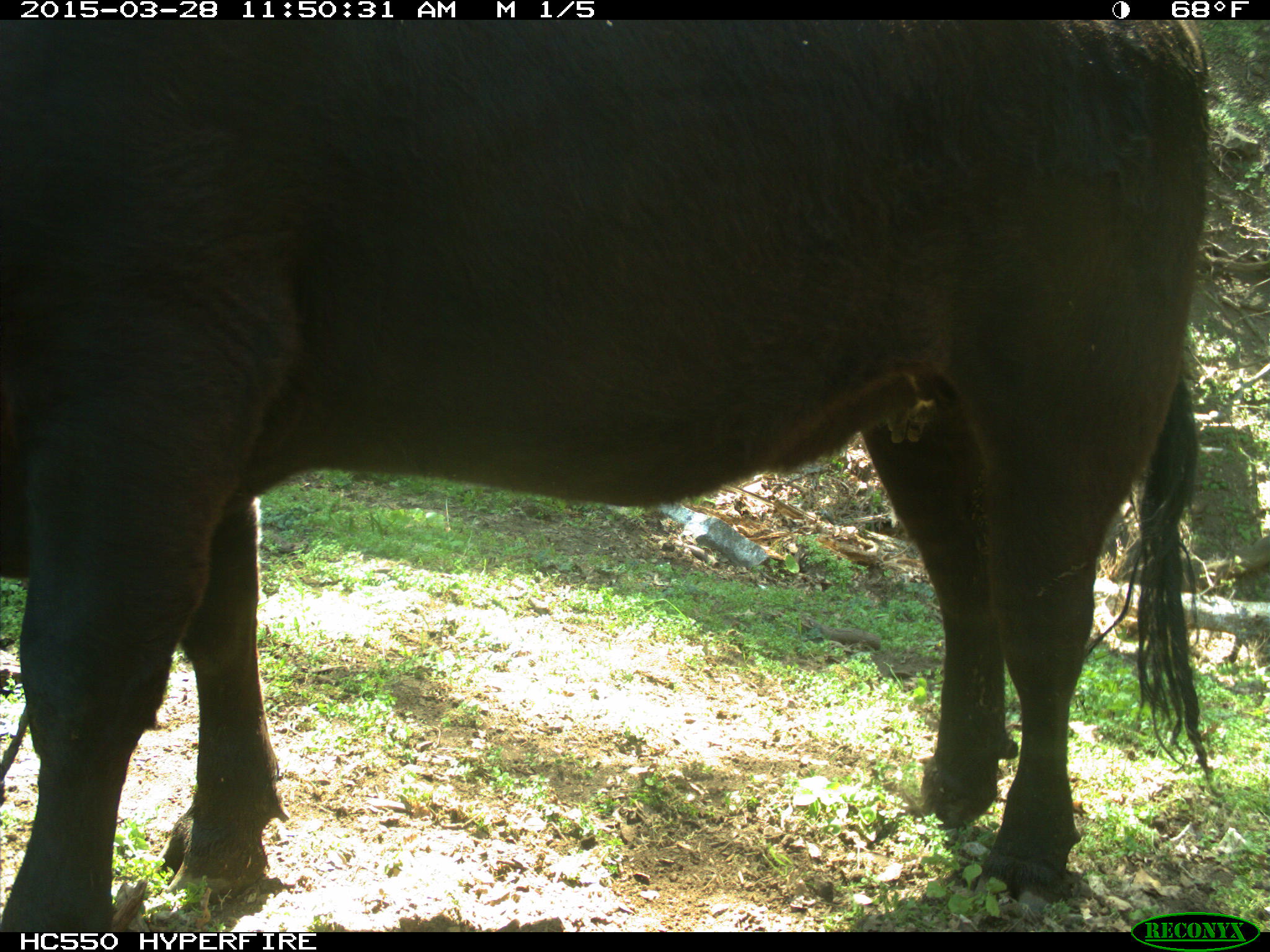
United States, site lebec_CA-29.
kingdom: Animalia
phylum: Chordata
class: Mammalia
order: Artiodactyla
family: Bovidae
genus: Bos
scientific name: Bos taurus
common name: domestic cow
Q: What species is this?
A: Bos taurus (domestic cow).